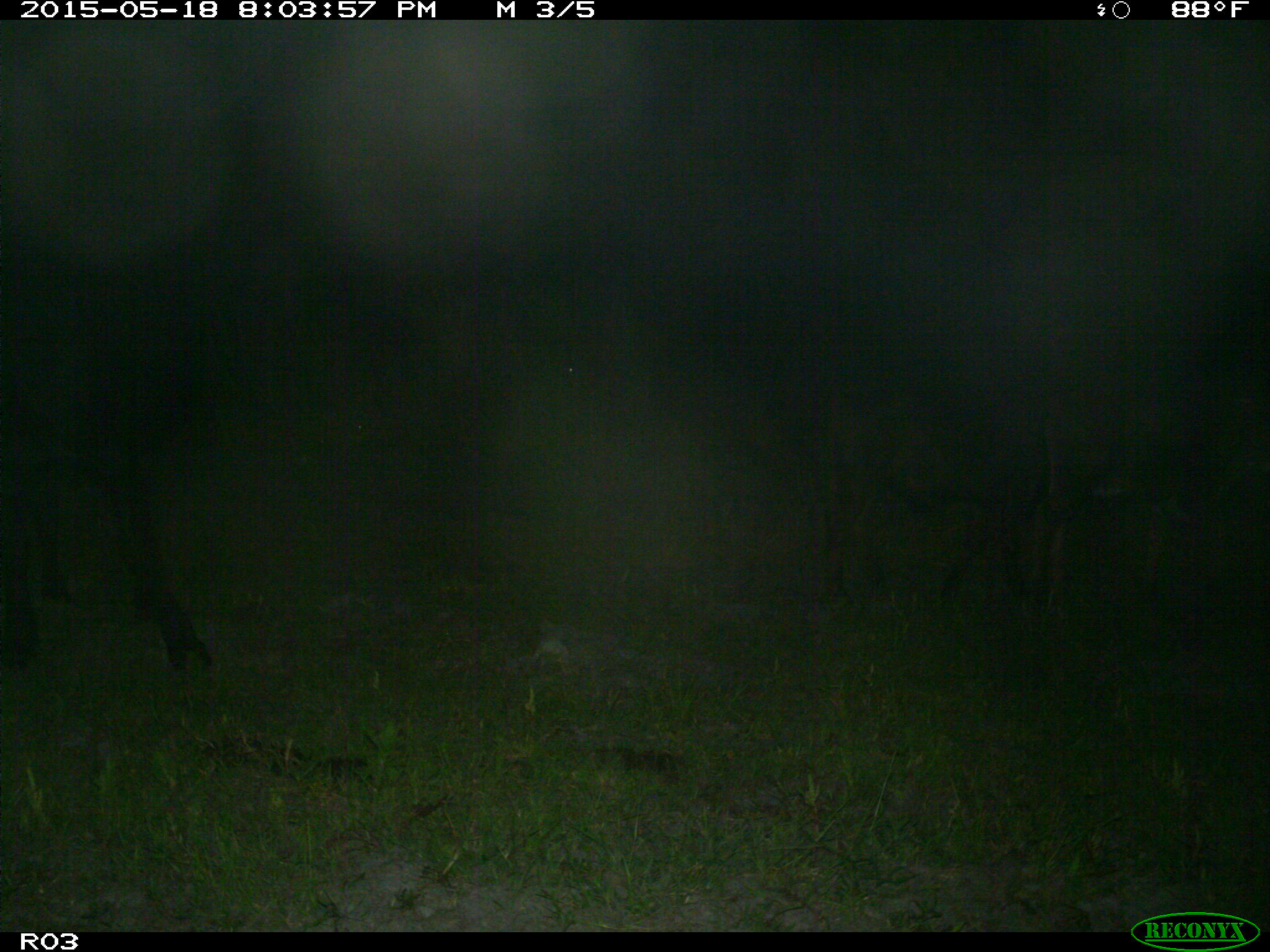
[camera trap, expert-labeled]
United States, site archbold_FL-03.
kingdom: Animalia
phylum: Chordata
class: Mammalia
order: Artiodactyla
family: Bovidae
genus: Bos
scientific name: Bos taurus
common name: domestic cow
Bos taurus (domestic cow).